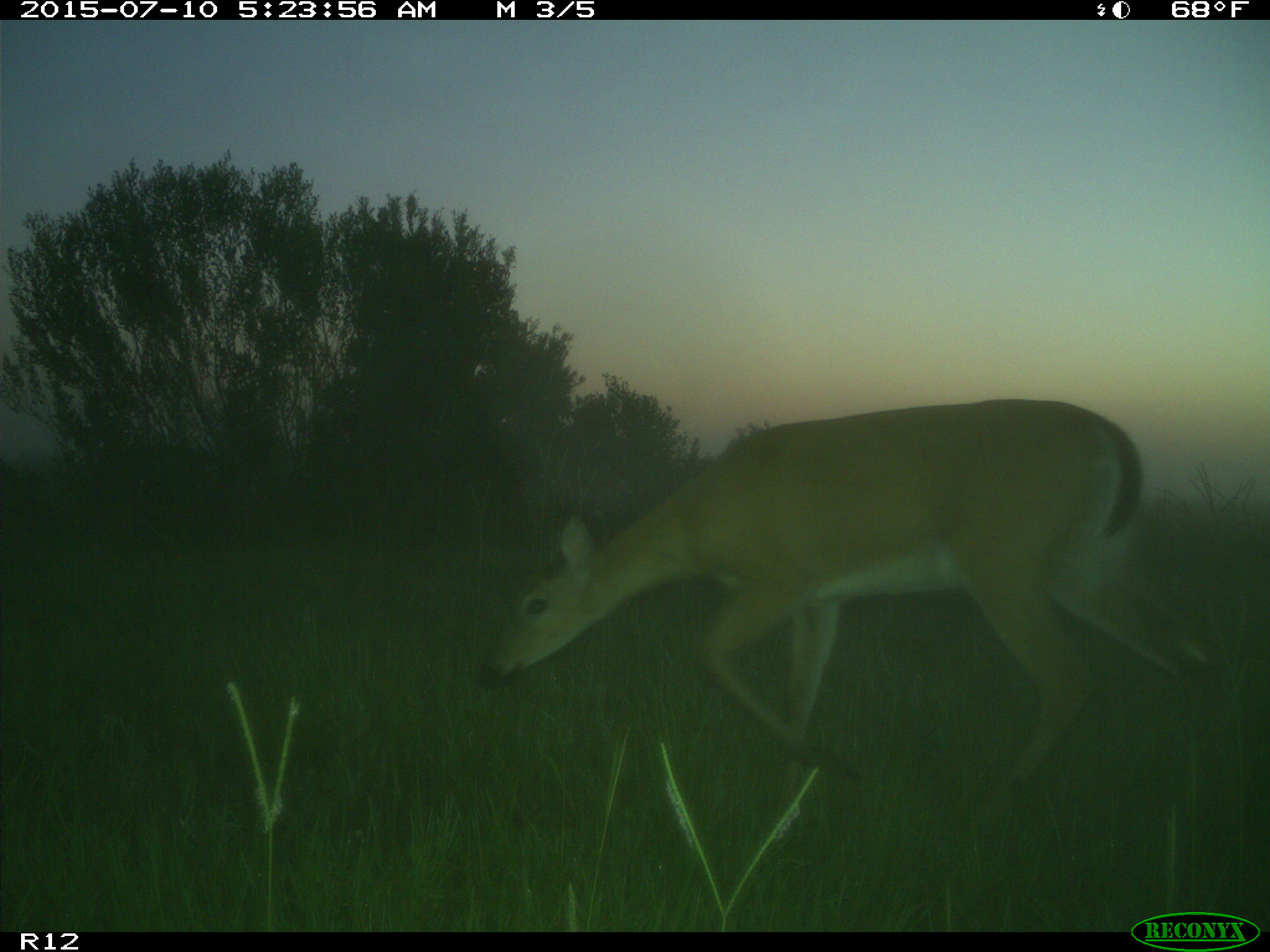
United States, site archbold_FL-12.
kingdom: Animalia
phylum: Chordata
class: Mammalia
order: Artiodactyla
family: Cervidae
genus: Odocoileus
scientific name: Odocoileus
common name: deer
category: unidentified deer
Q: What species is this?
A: Unidentified deer (deer) (Odocoileus).